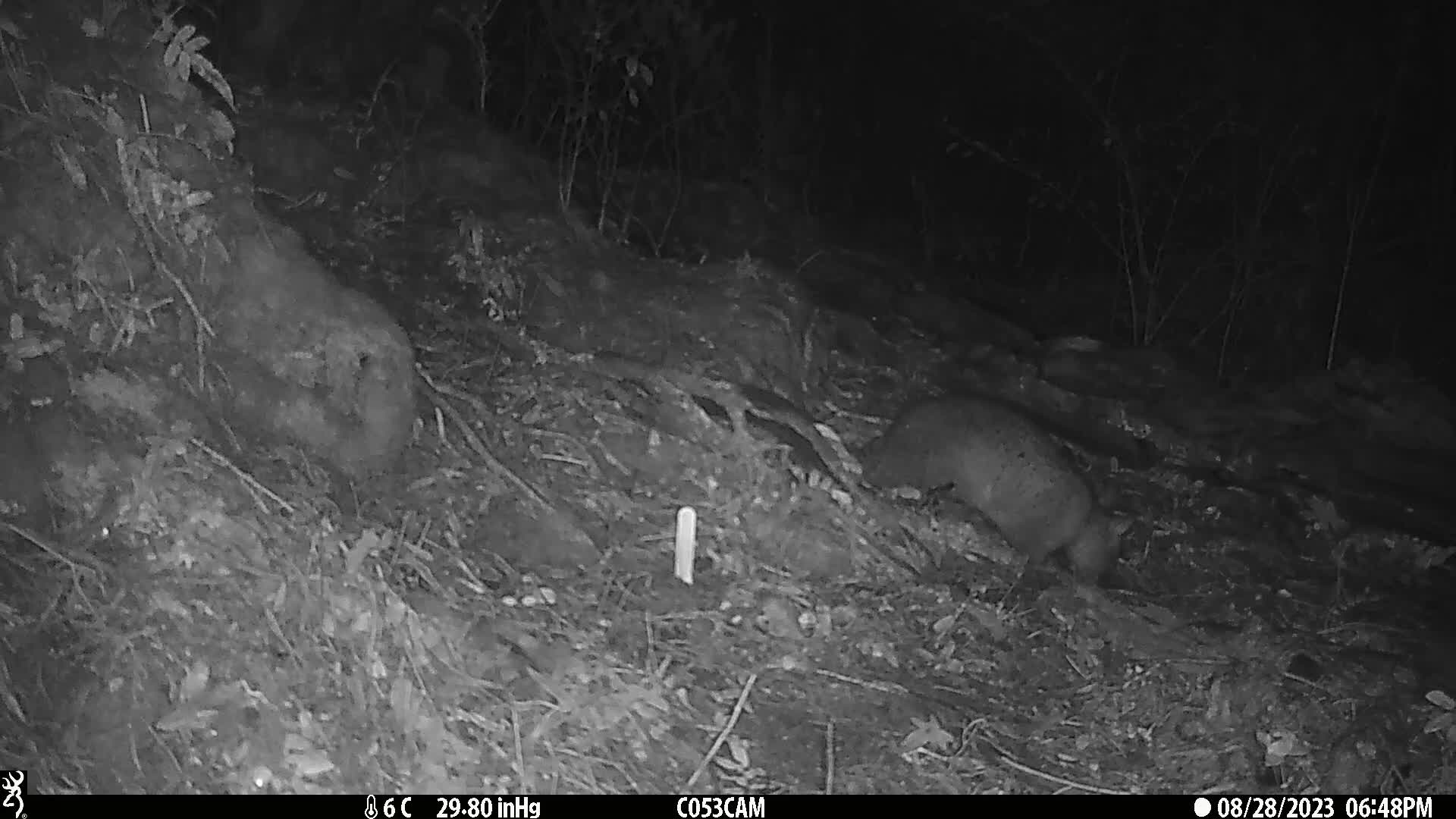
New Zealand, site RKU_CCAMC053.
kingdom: Animalia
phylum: Chordata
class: Mammalia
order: Diprotodontia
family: Phalangeridae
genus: Trichosurus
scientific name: Trichosurus vulpecula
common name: common brushtail possum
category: possum